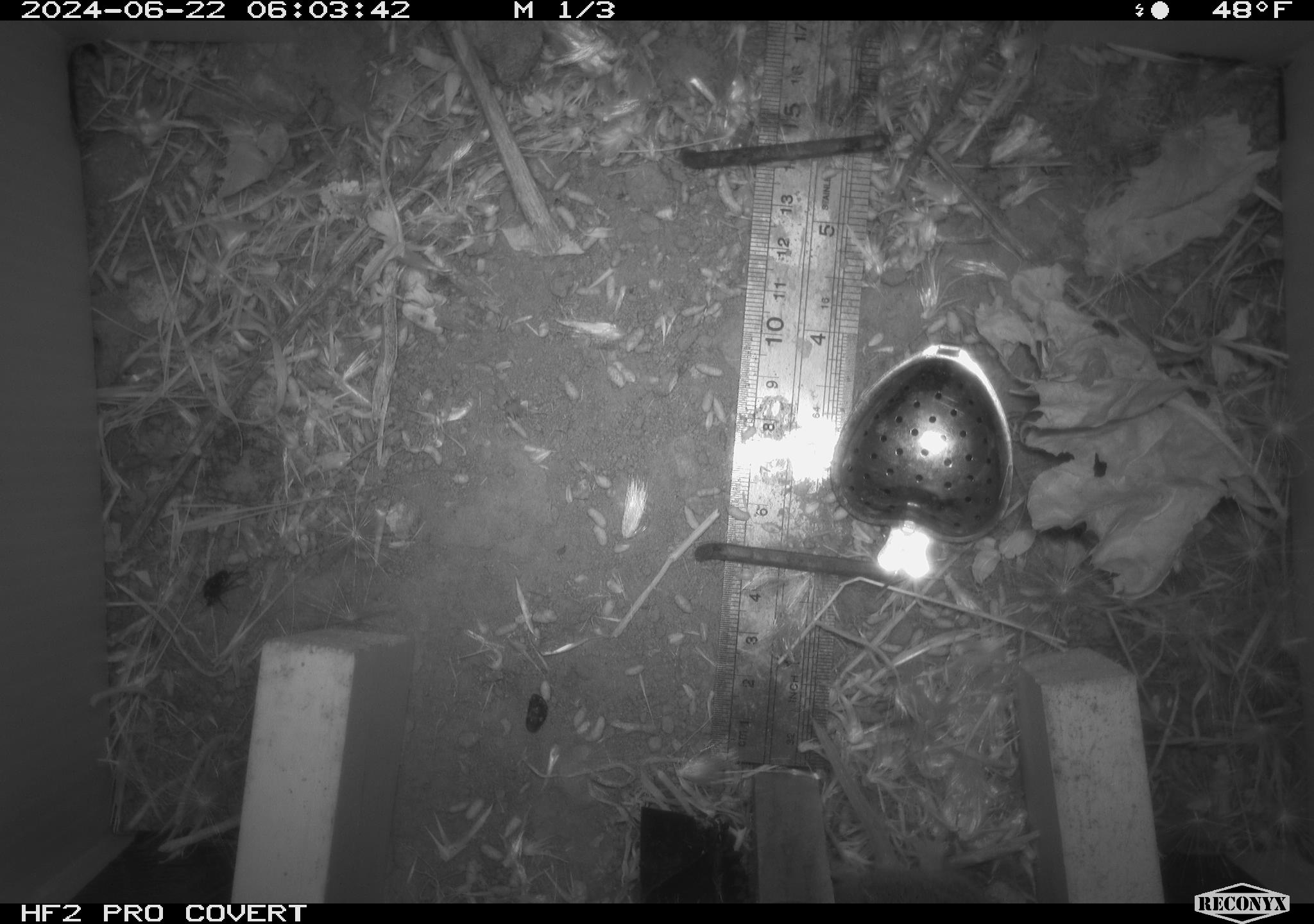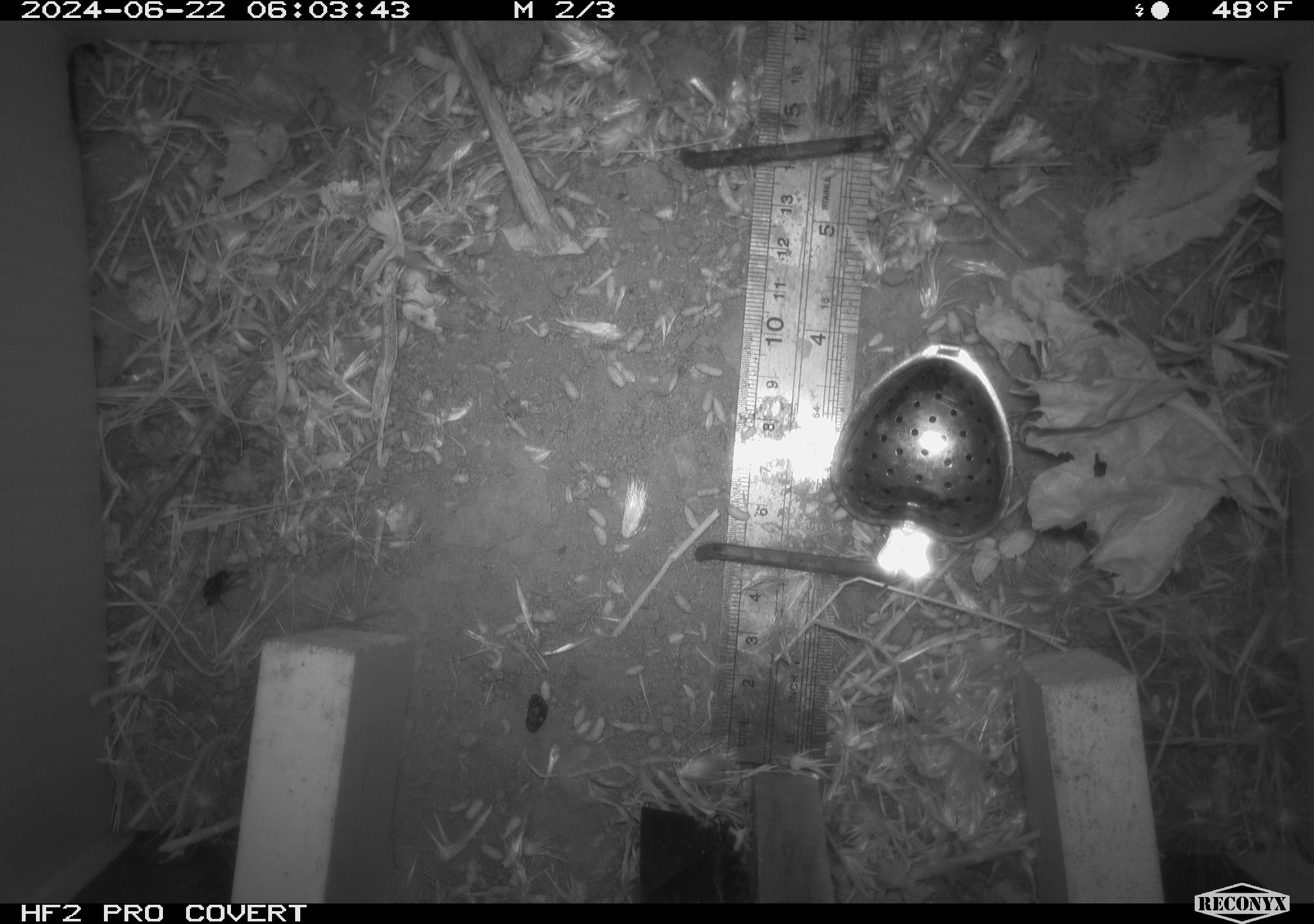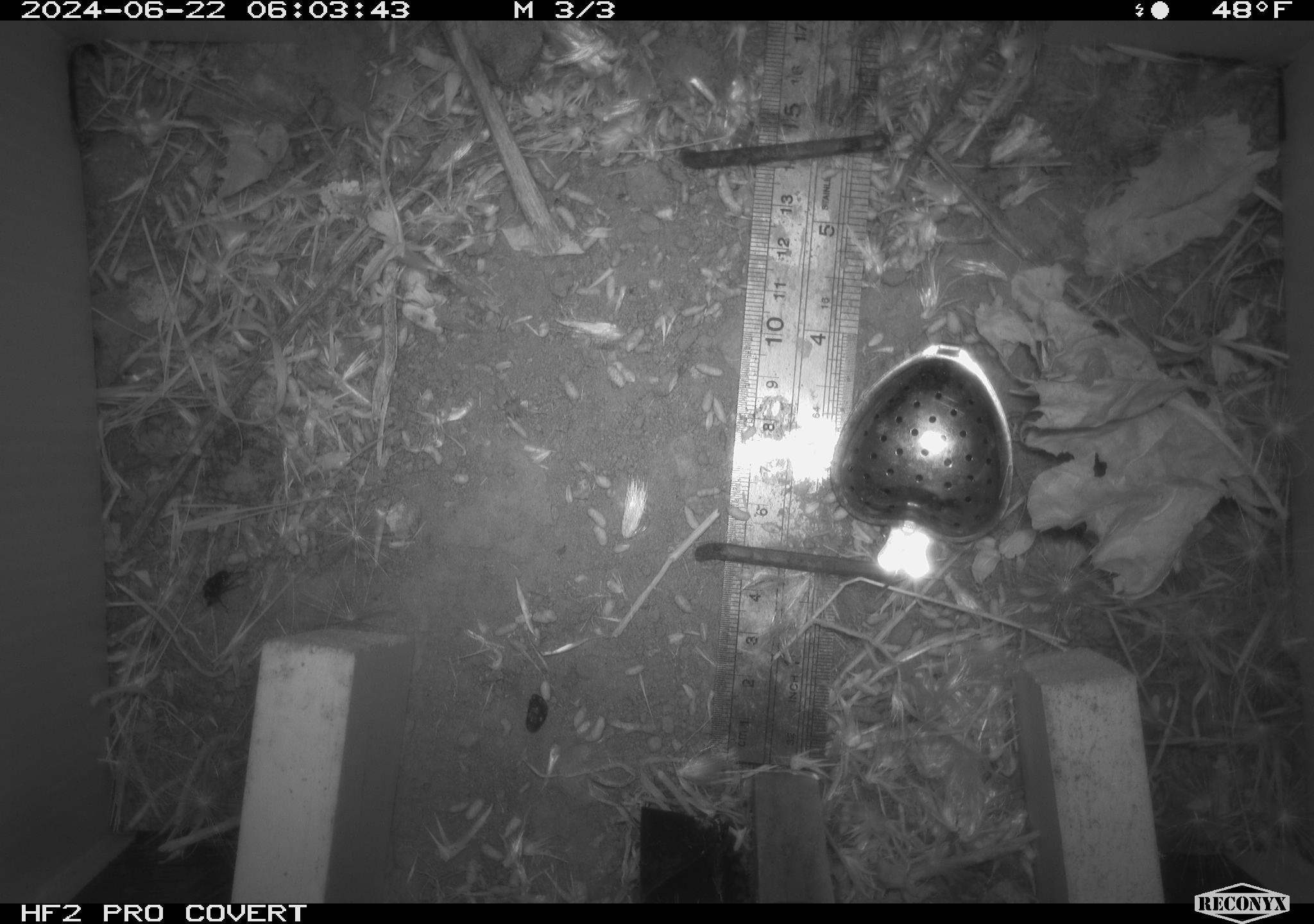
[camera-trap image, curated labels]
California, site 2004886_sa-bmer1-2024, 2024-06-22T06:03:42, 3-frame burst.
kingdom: Animalia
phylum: Chordata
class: Mammalia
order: Rodentia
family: Cricetidae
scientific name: Cricetidae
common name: hamsters, voles, lemmings, and allies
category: cricetidae family